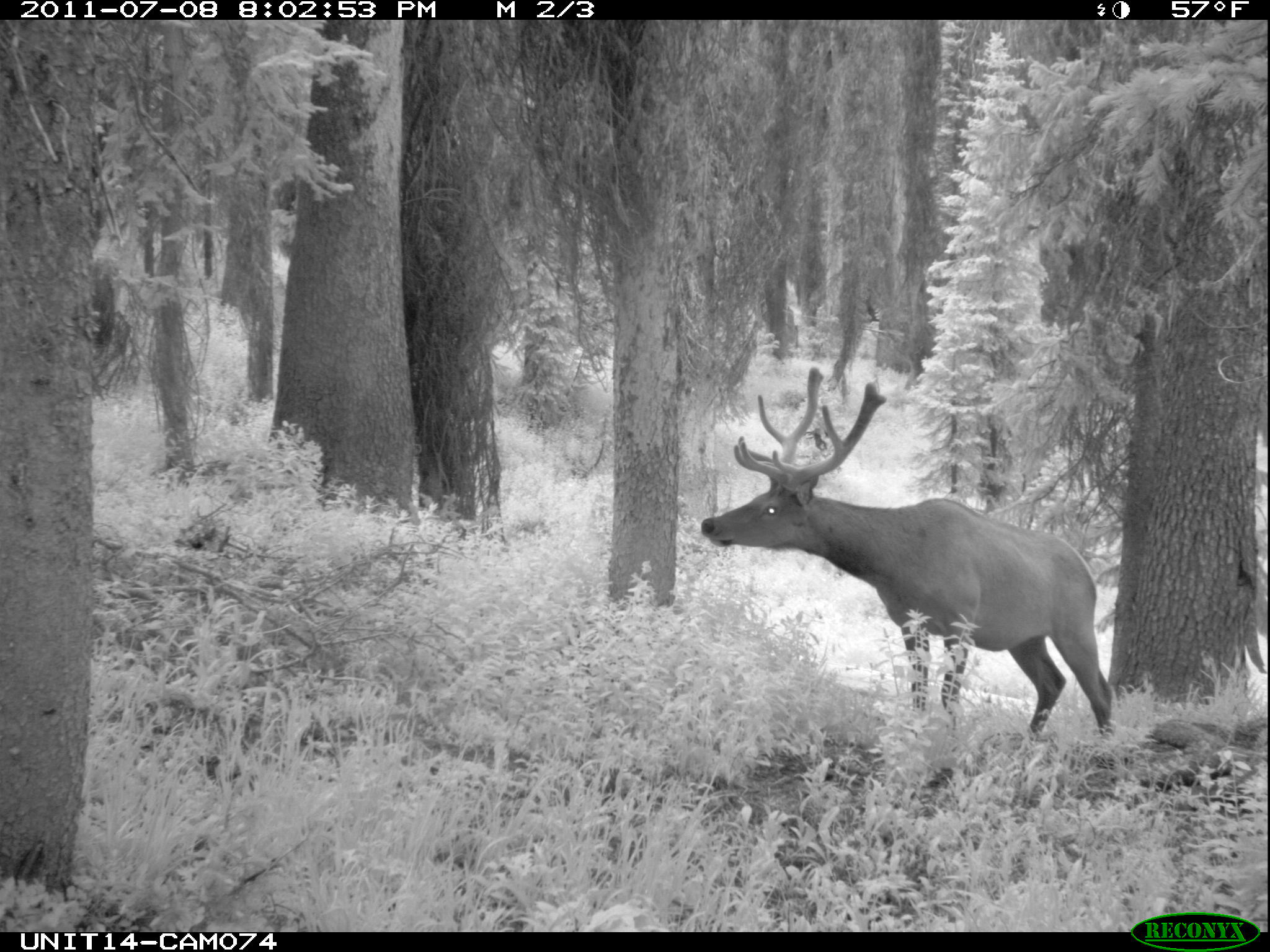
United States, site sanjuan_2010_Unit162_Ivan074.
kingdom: Animalia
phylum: Chordata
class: Mammalia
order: Artiodactyla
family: Cervidae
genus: Cervus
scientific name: Cervus elaphus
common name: red deer